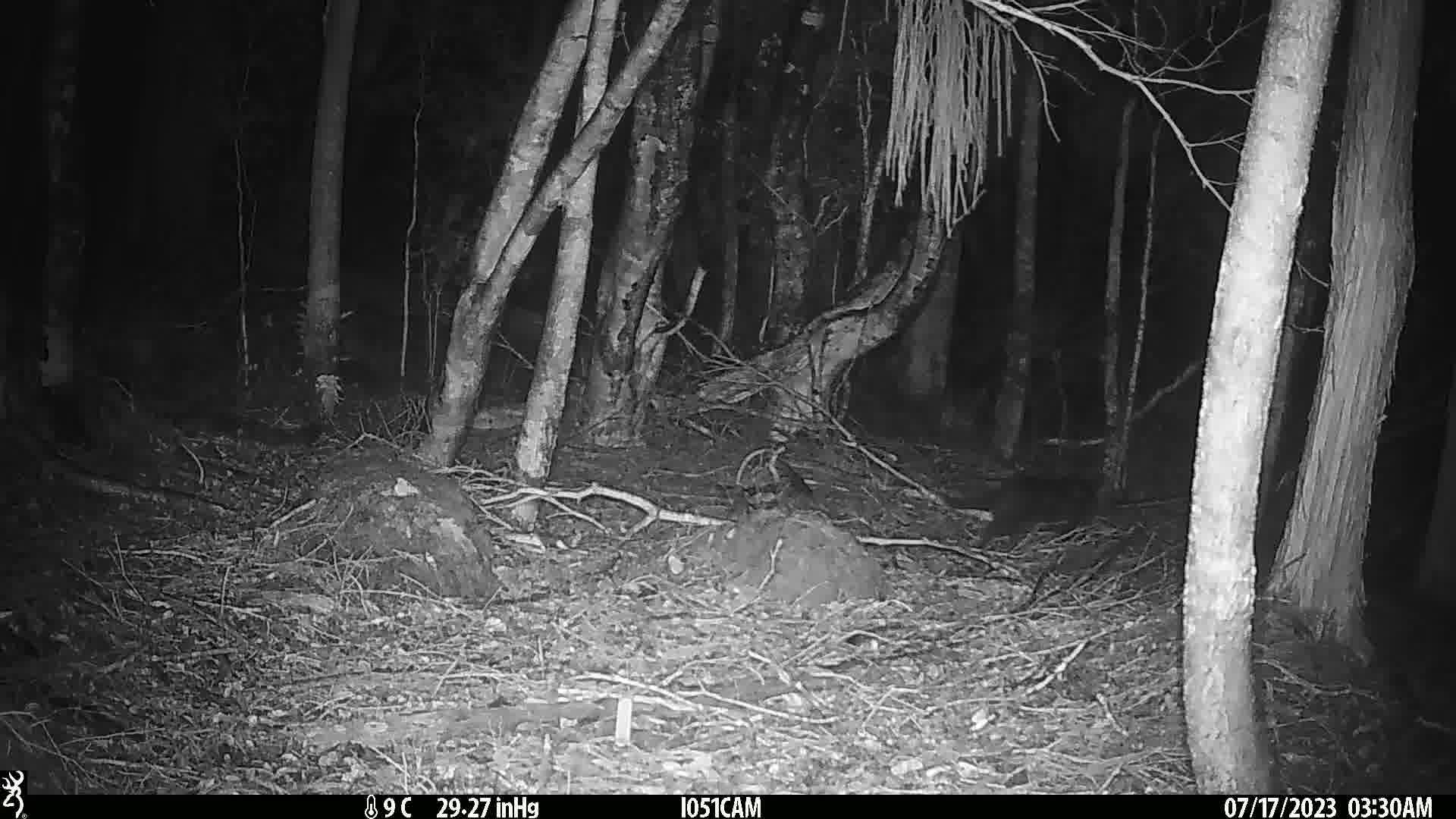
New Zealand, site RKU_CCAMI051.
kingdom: Animalia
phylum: Chordata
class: Mammalia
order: Carnivora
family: Felidae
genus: Felis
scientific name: Felis catus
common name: domestic cat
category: cat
Cat (domestic cat) (Felis catus).